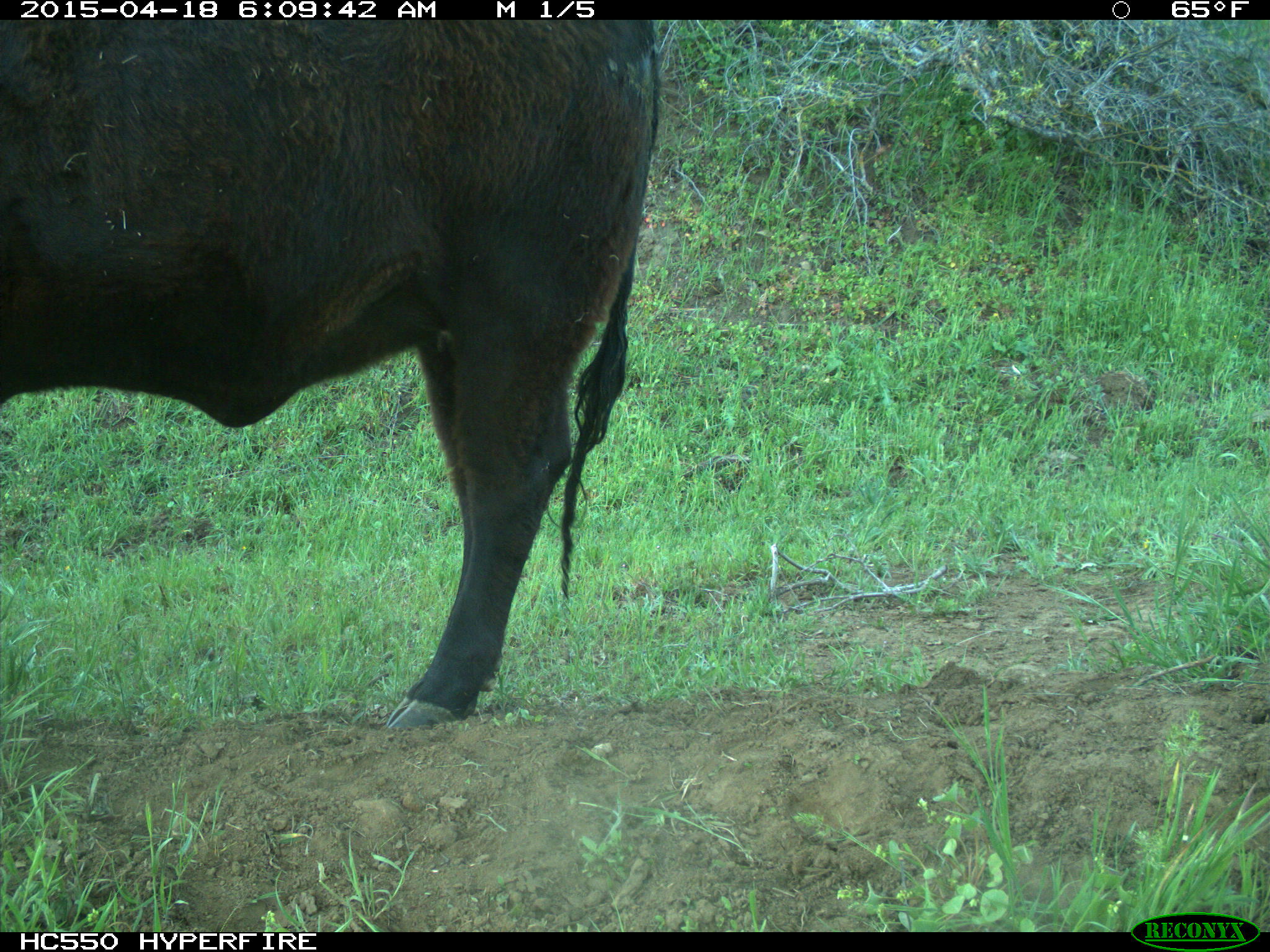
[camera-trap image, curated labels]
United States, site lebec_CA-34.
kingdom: Animalia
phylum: Chordata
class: Mammalia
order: Artiodactyla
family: Bovidae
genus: Bos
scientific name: Bos taurus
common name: domestic cow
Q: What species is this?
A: Bos taurus (domestic cow).